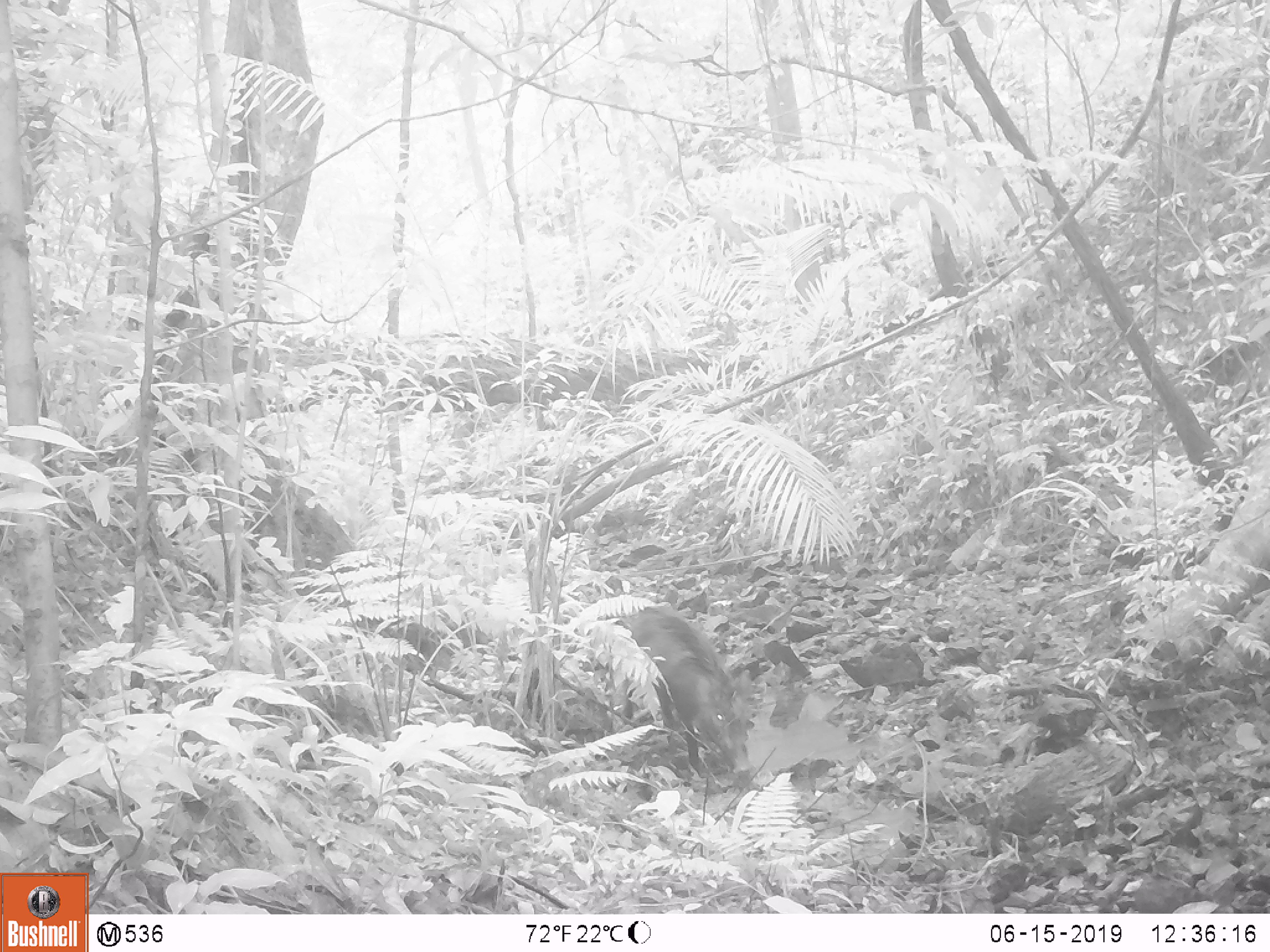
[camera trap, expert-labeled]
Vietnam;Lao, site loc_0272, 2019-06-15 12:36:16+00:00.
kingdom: Animalia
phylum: Chordata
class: Mammalia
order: Artiodactyla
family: Suidae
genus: Sus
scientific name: Sus scrofa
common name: eurasian wild pig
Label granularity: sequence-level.